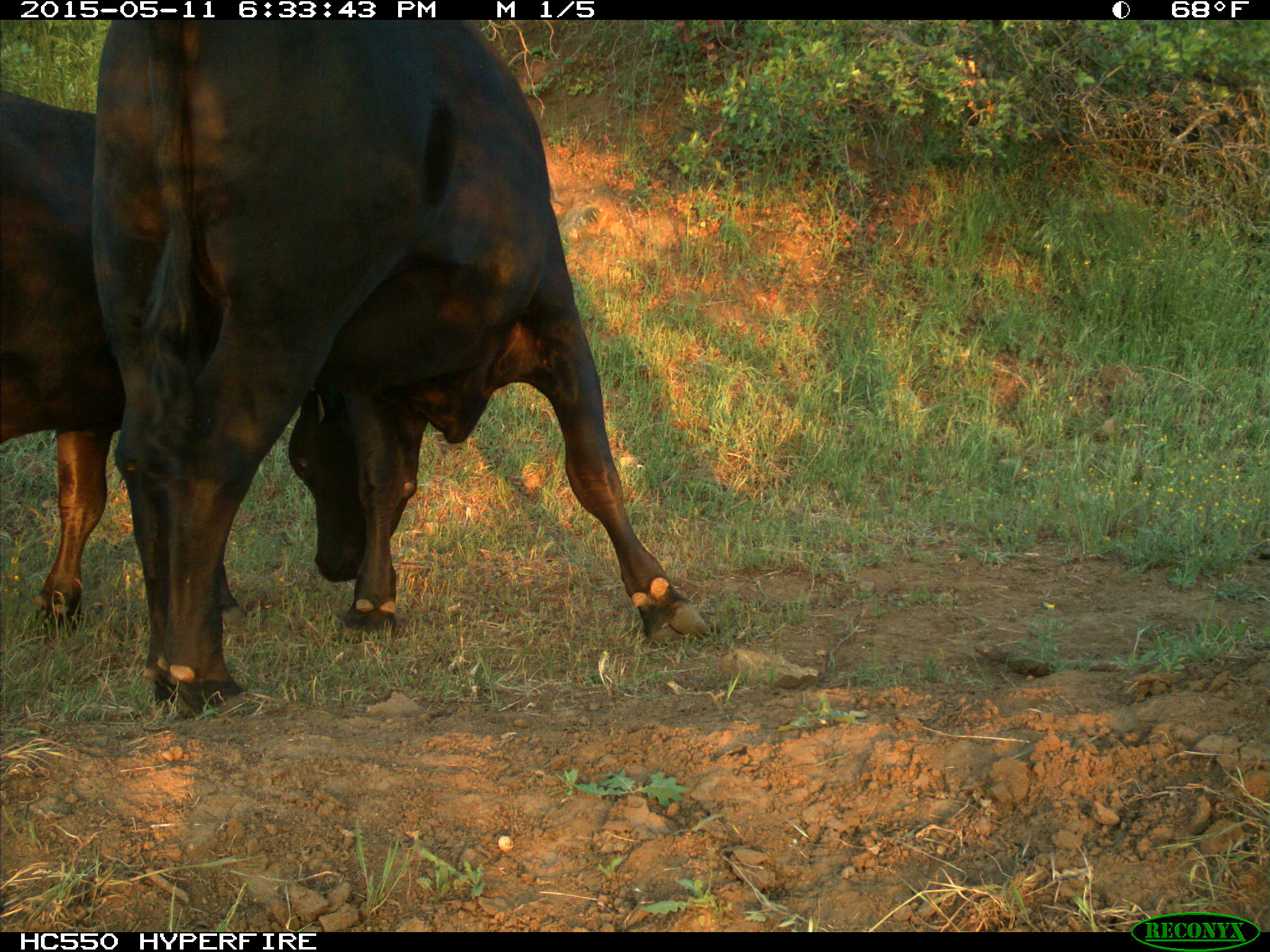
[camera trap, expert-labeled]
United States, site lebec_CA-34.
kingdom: Animalia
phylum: Chordata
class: Mammalia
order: Artiodactyla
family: Bovidae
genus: Bos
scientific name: Bos taurus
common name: domestic cow